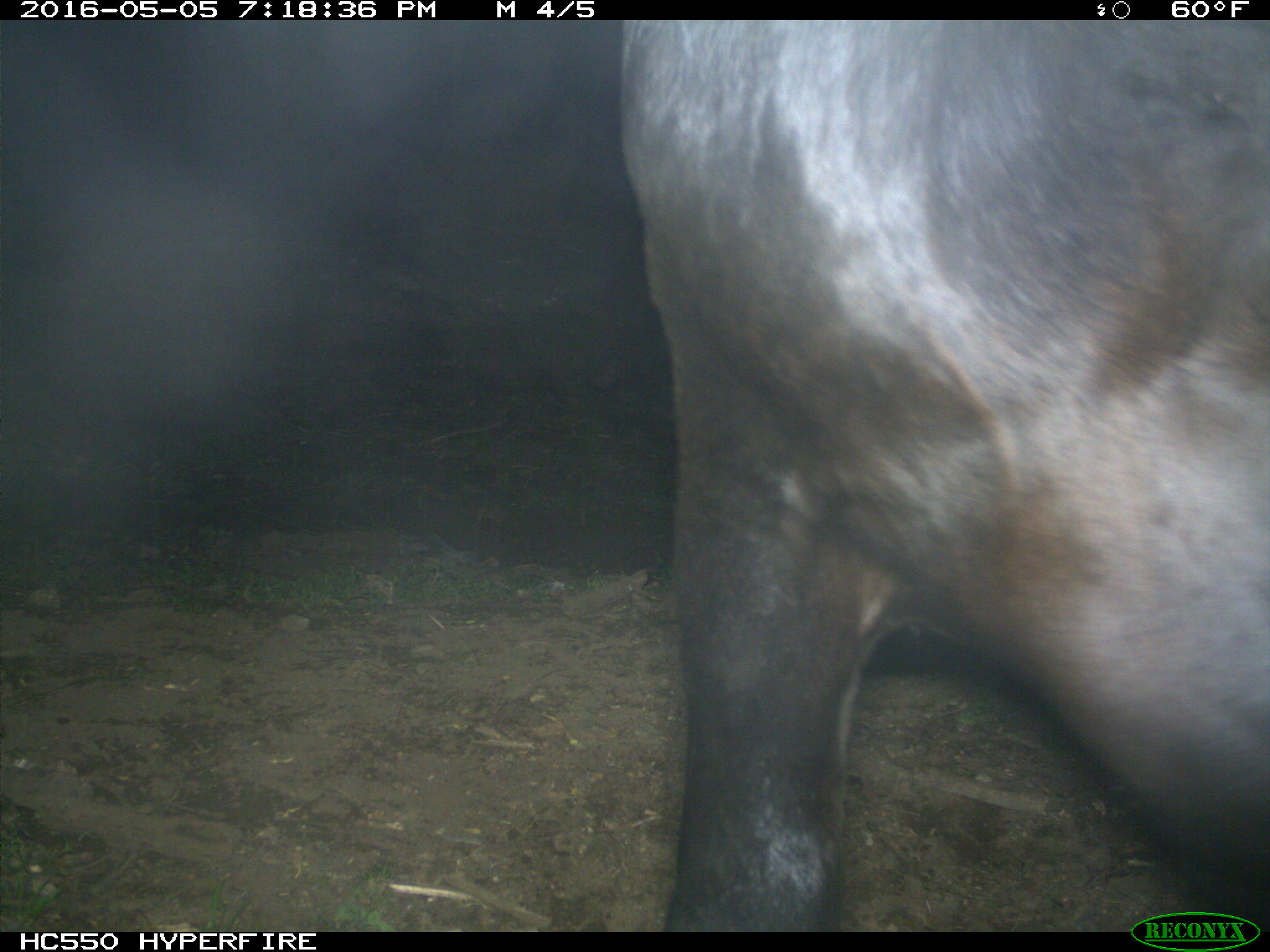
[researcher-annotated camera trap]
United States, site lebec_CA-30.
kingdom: Animalia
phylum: Chordata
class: Mammalia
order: Artiodactyla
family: Bovidae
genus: Bos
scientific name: Bos taurus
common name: domestic cow